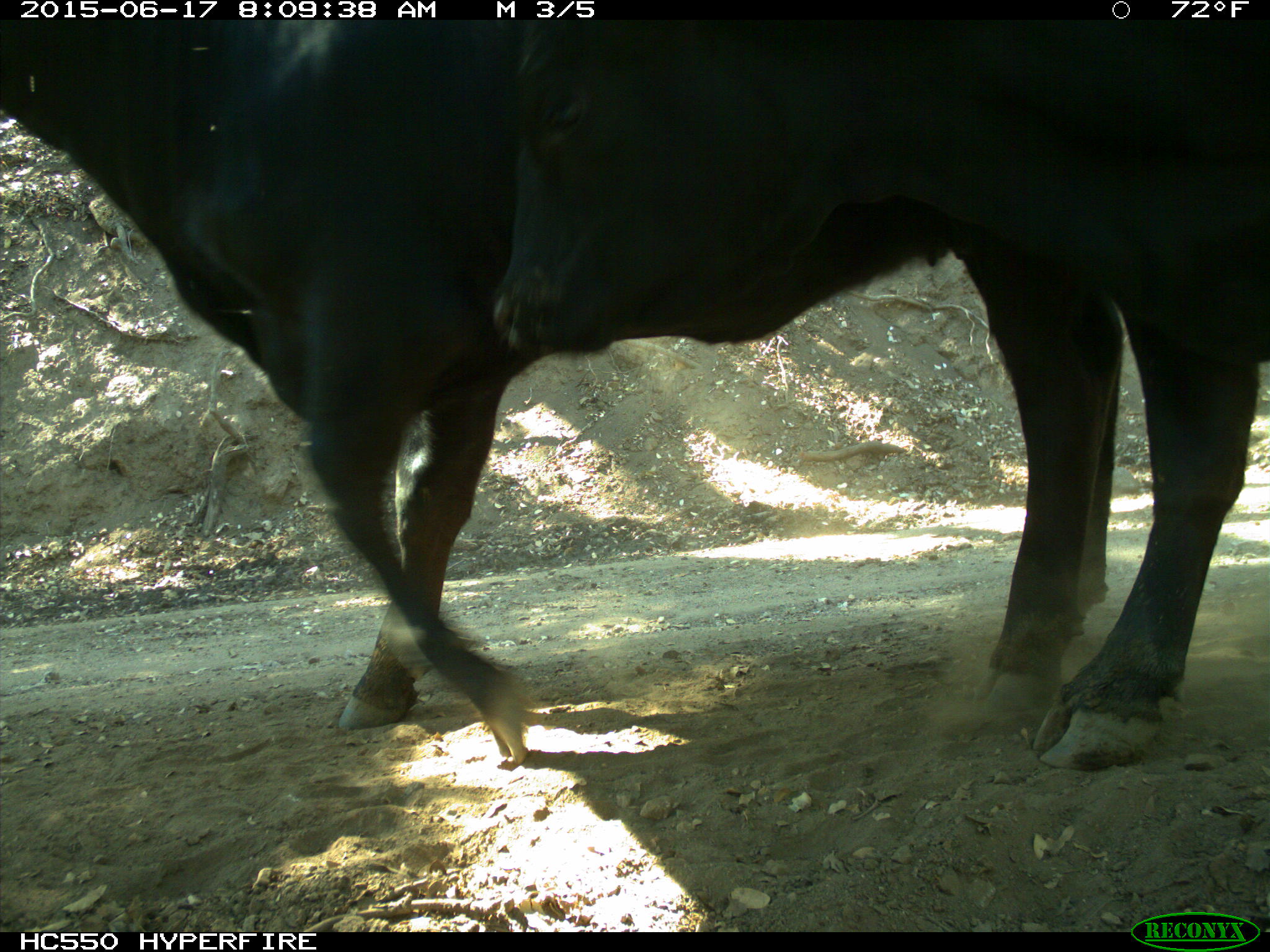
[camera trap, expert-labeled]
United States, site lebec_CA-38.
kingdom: Animalia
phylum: Chordata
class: Mammalia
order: Artiodactyla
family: Bovidae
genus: Bos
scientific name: Bos taurus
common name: domestic cow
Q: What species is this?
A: Bos taurus (domestic cow).